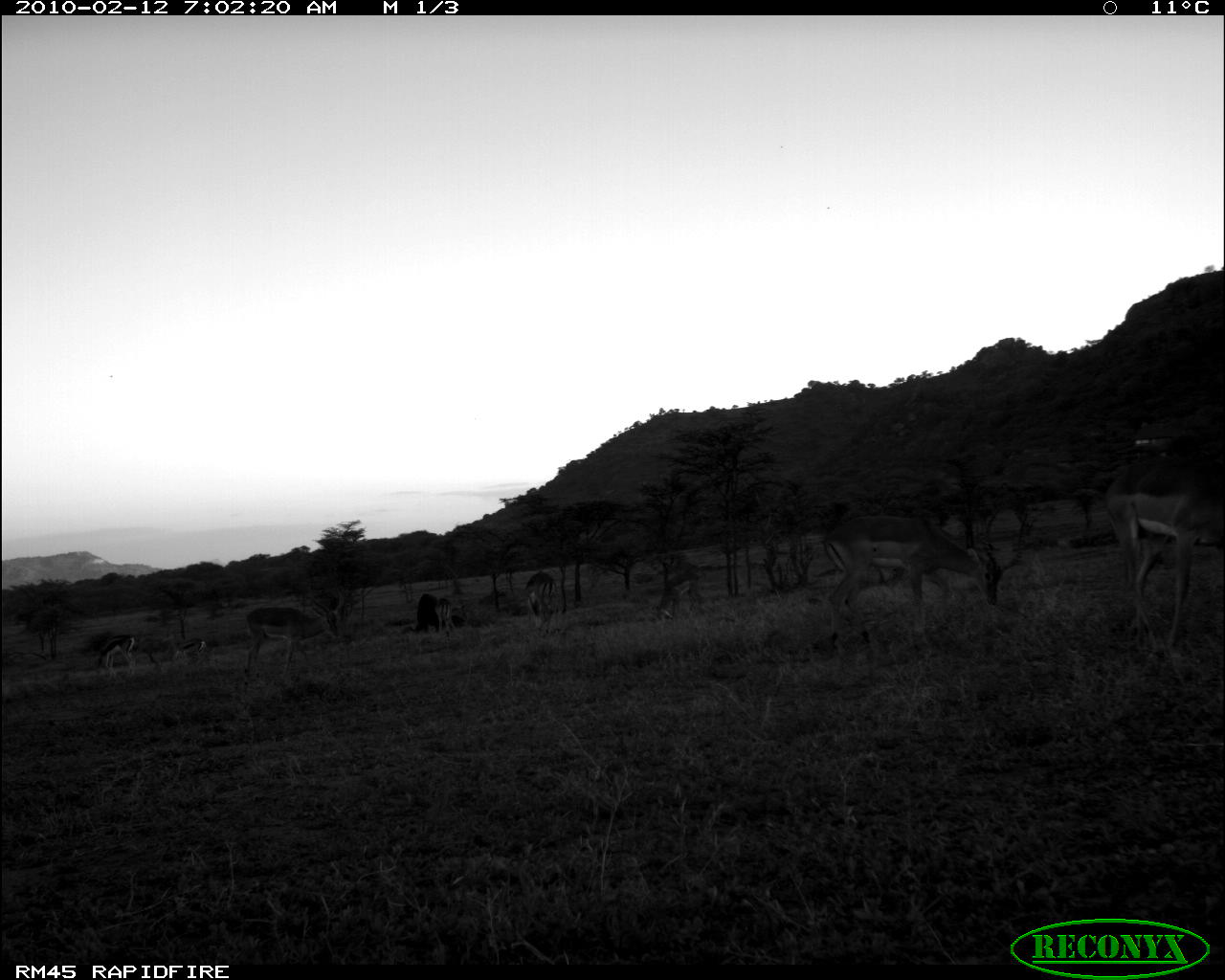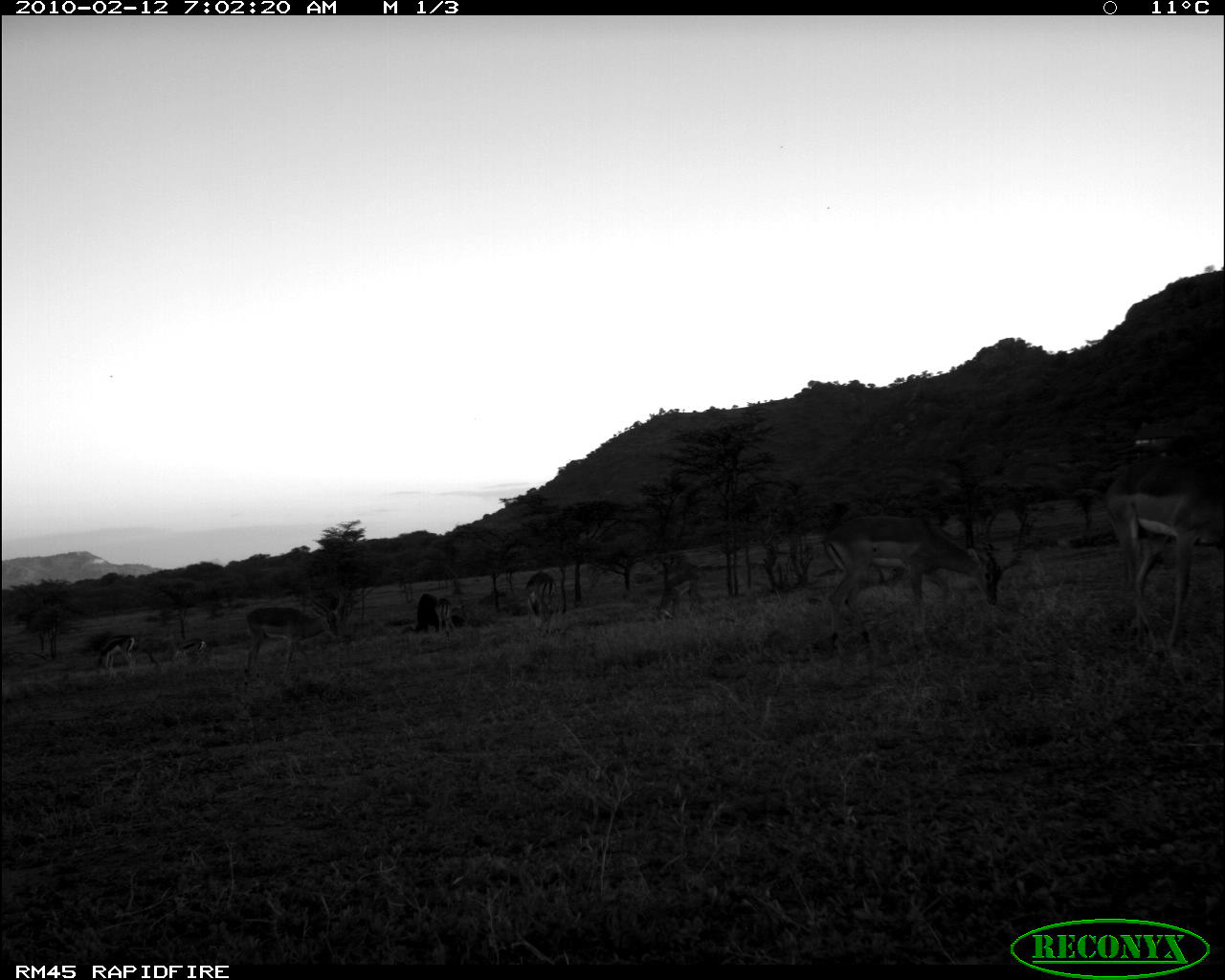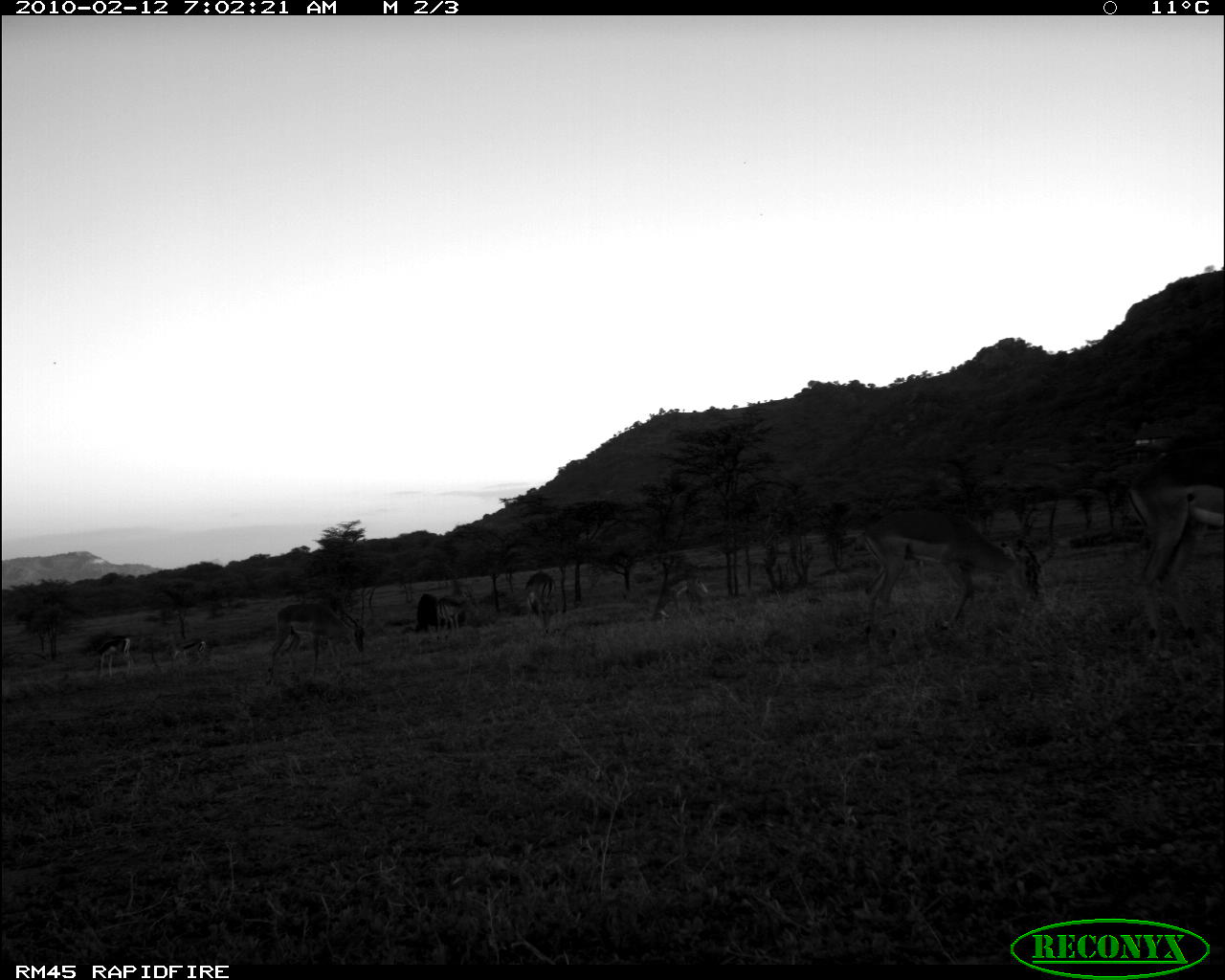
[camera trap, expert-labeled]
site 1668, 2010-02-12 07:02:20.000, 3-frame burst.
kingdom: Animalia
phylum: Chordata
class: Mammalia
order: Artiodactyla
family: Bovidae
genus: Aepyceros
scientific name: Aepyceros melampus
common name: impala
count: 6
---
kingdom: Animalia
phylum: Chordata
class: Mammalia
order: Artiodactyla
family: Bovidae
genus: Nanger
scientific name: Nanger granti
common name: grant's gazelle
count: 2